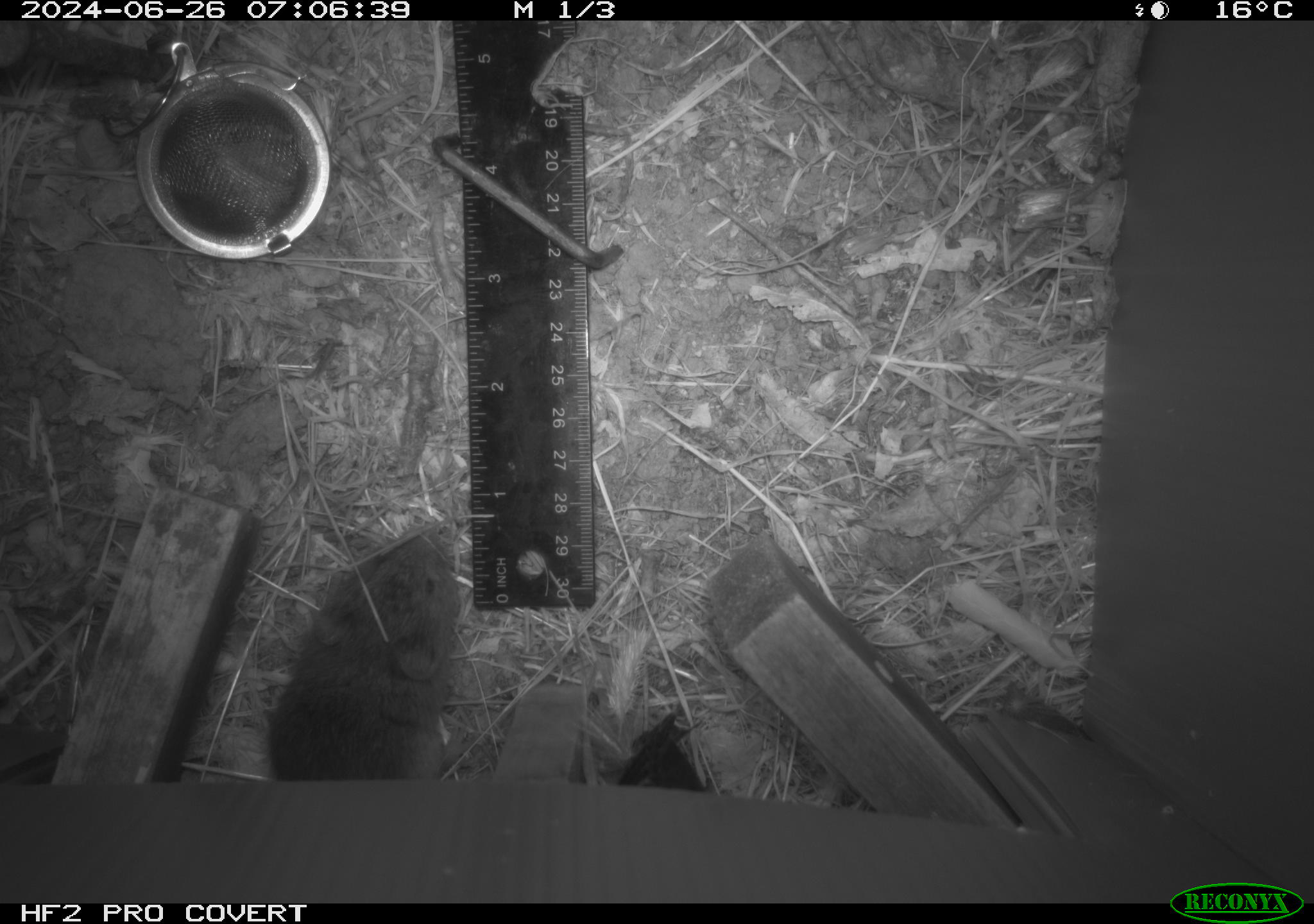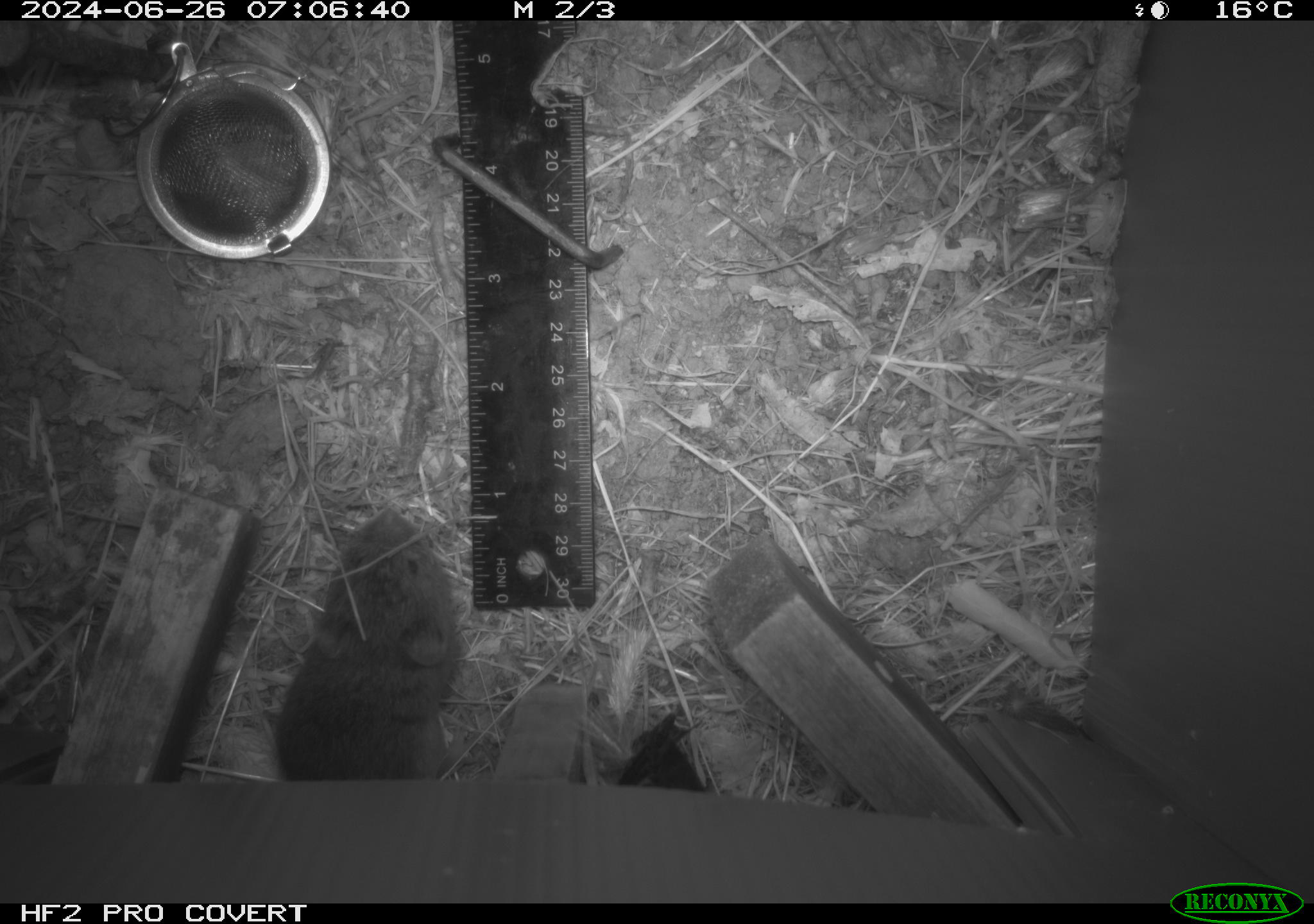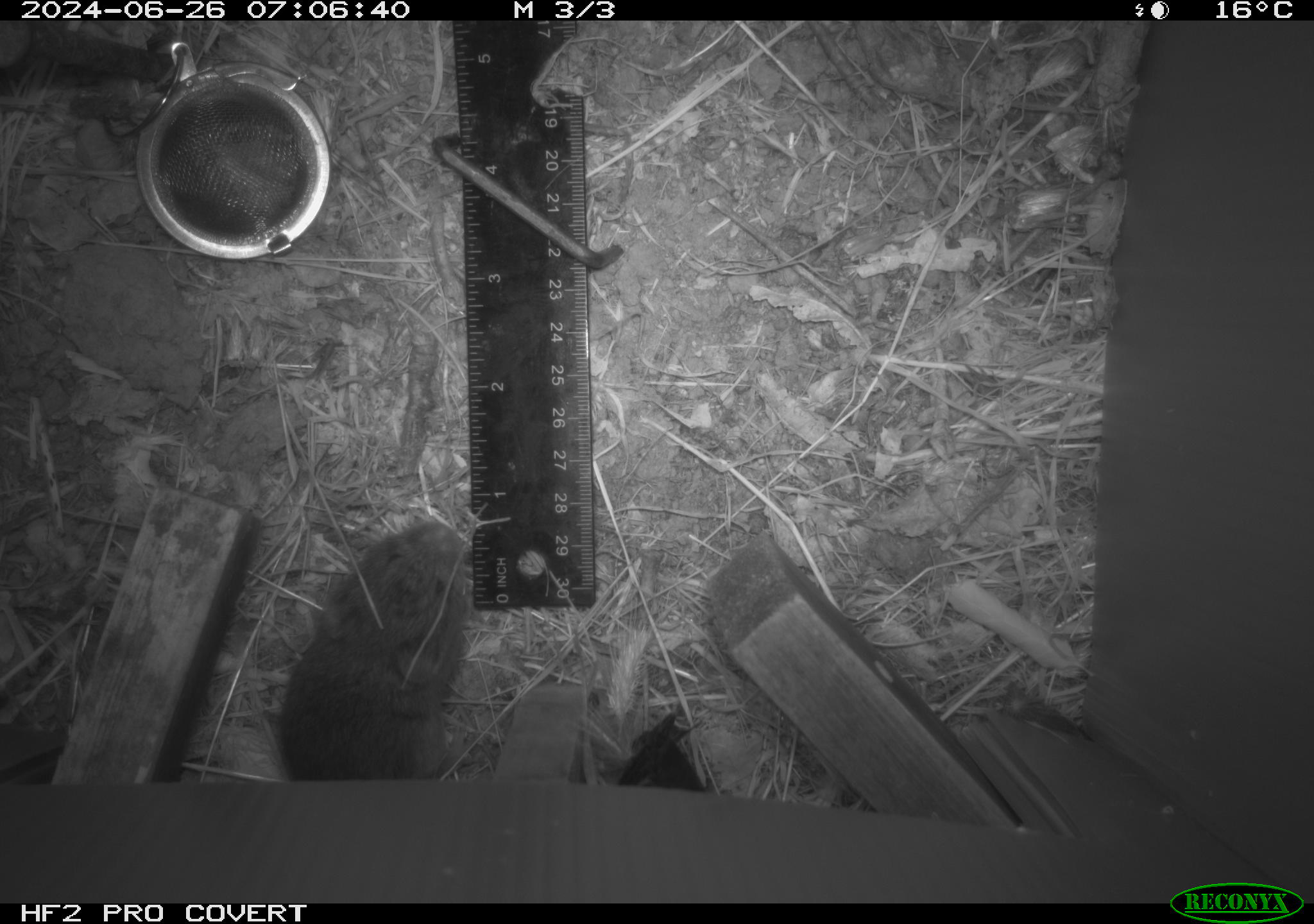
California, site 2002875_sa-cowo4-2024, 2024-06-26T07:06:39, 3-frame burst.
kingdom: Animalia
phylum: Chordata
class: Mammalia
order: Rodentia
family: Cricetidae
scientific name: Arvicolinae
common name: voles, lemmings, and muskrats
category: arvicolinae subfamily